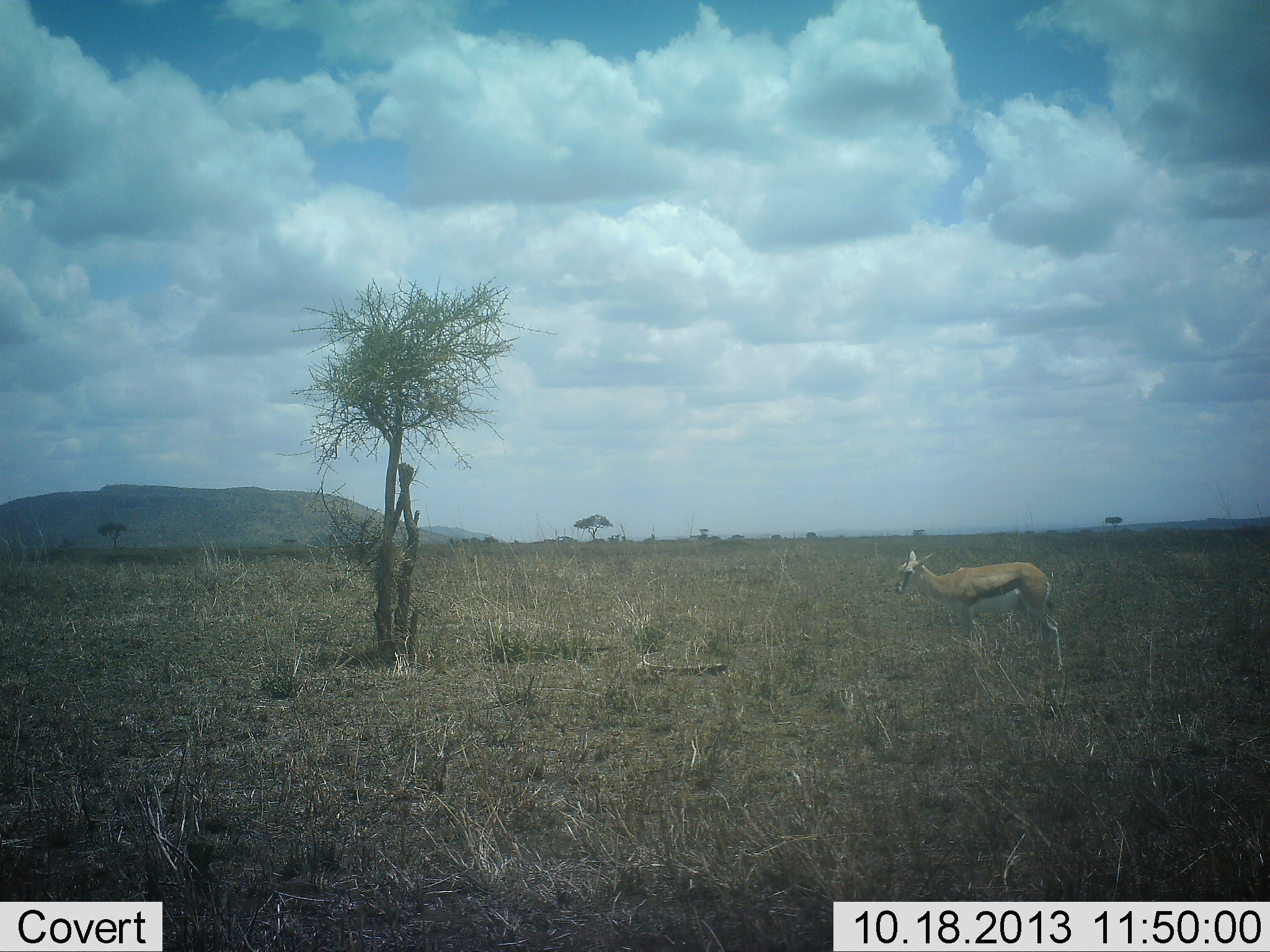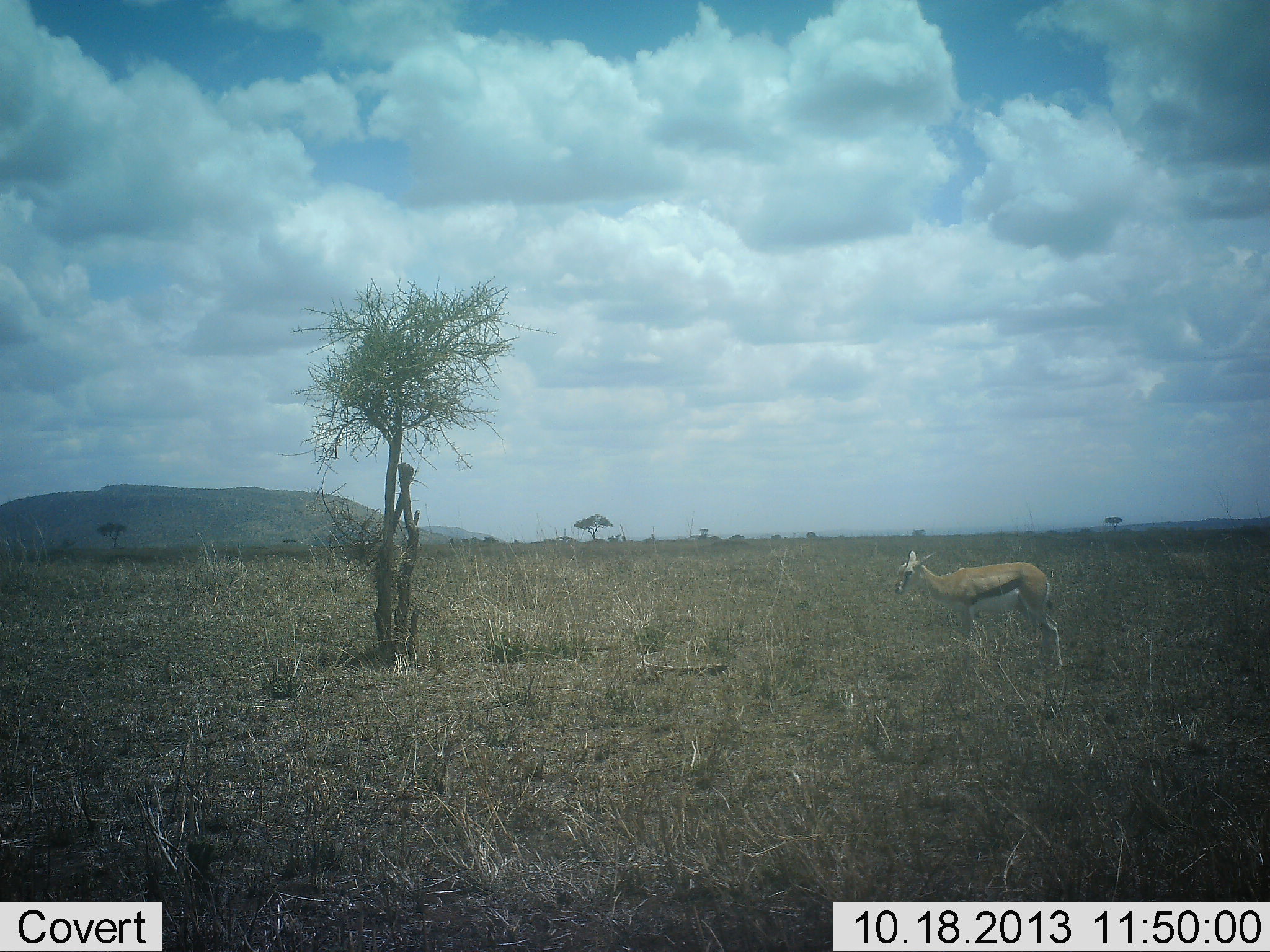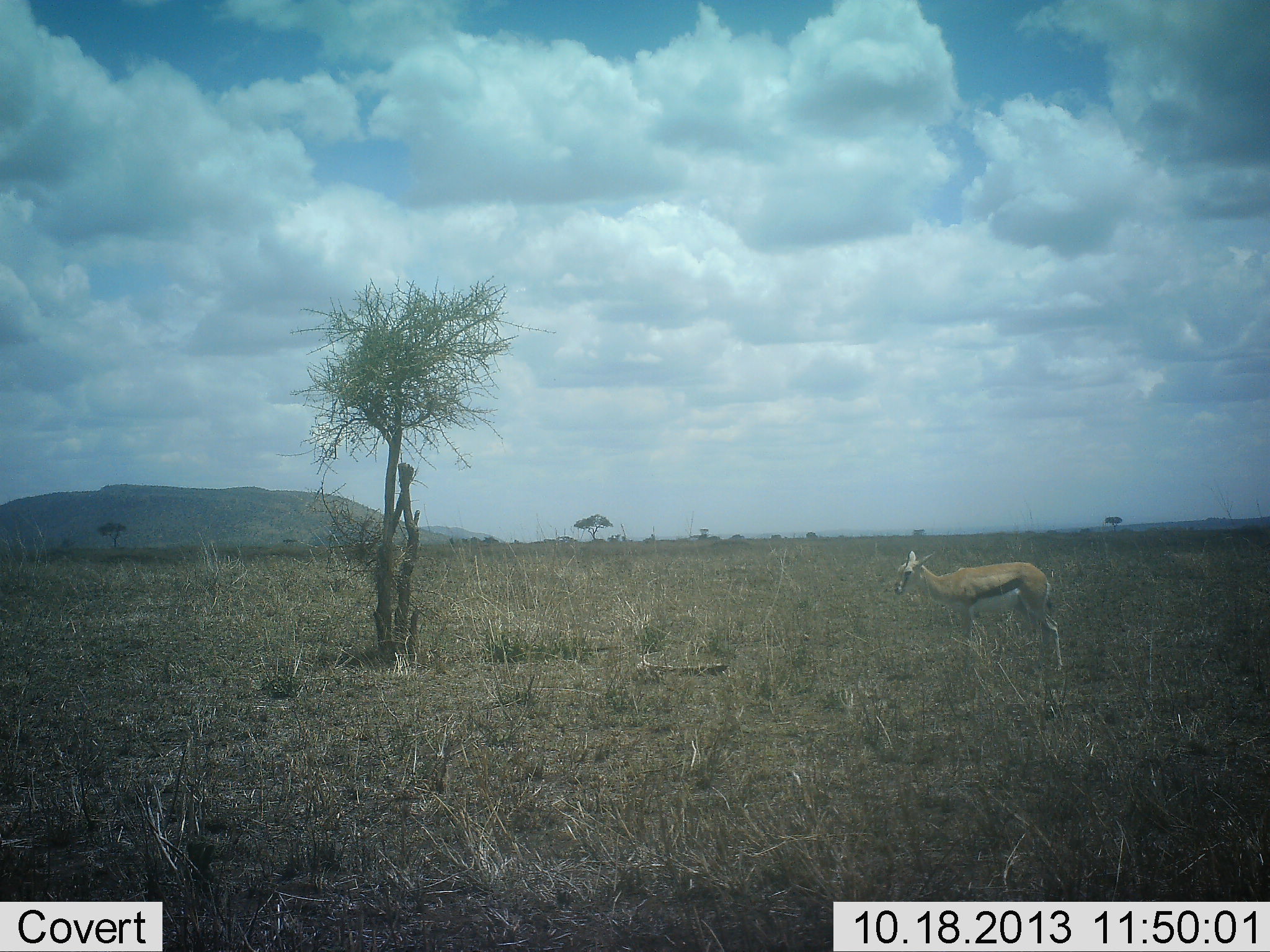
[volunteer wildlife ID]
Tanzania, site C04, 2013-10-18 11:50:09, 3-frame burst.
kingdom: Animalia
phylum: Chordata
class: Mammalia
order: Artiodactyla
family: Bovidae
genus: Eudorcas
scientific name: Eudorcas thomsonii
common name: thomson's gazelle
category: gazellethomsons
Gazellethomsons (thomson's gazelle) (Eudorcas thomsonii), count 1. Behavior (volunteer vote fractions): standing 100%, resting 0%, moving 0%, interacting 0%. Young present (vote fraction): 0%. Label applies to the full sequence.